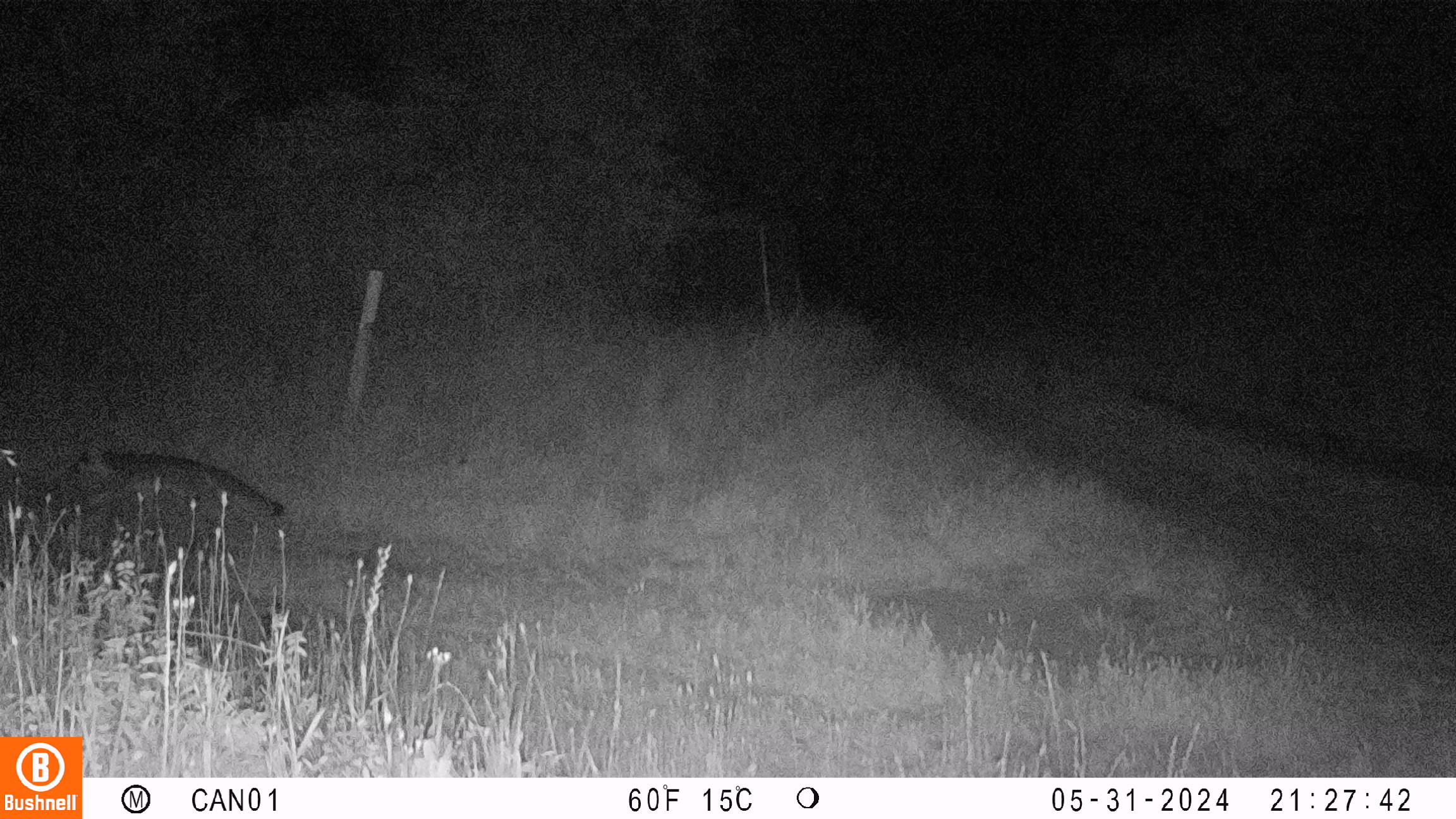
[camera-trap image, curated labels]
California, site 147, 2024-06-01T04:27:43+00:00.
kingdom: Animalia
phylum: Chordata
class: Mammalia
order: Carnivora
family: Canidae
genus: Urocyon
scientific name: Urocyon cinereoargenteus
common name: gray fox